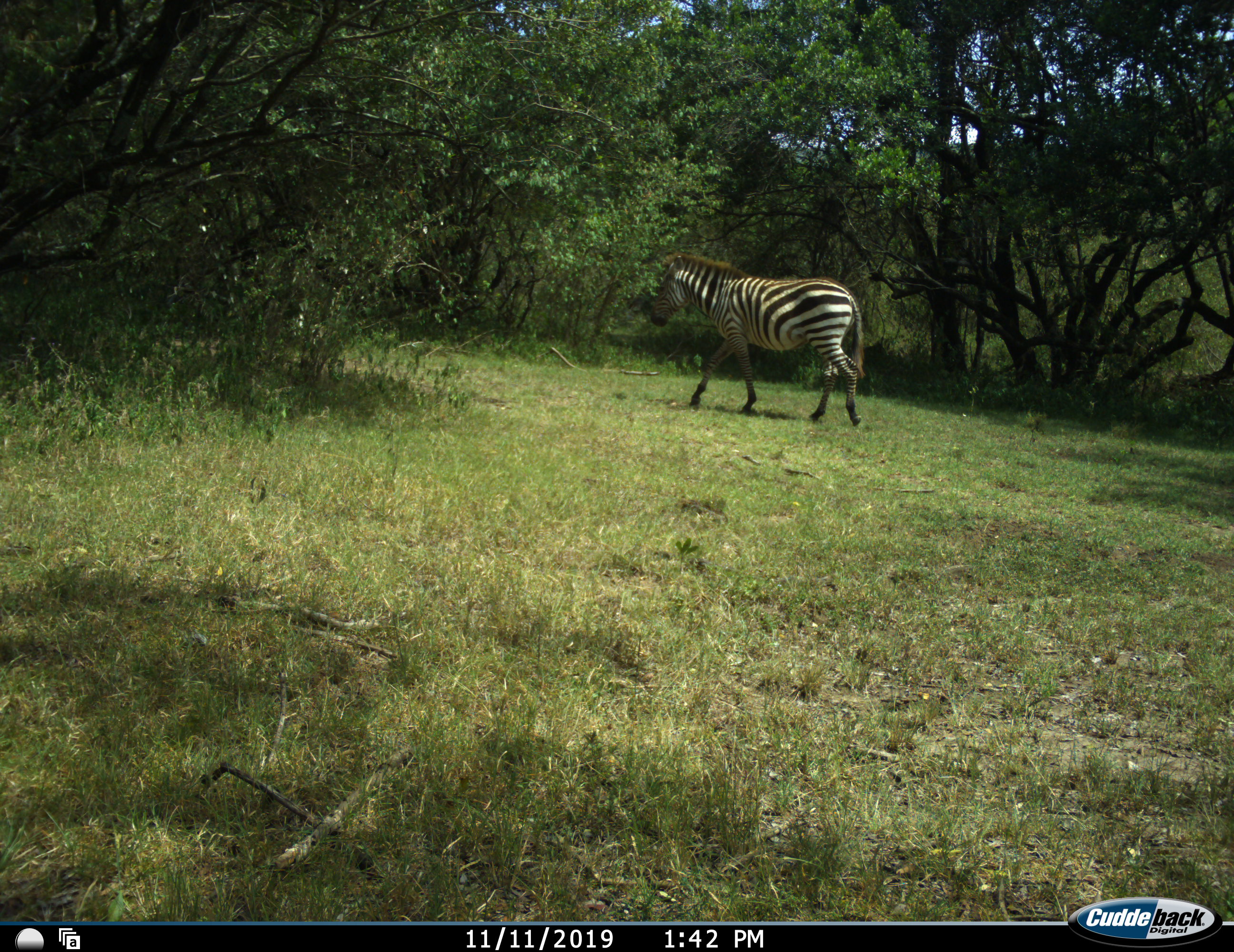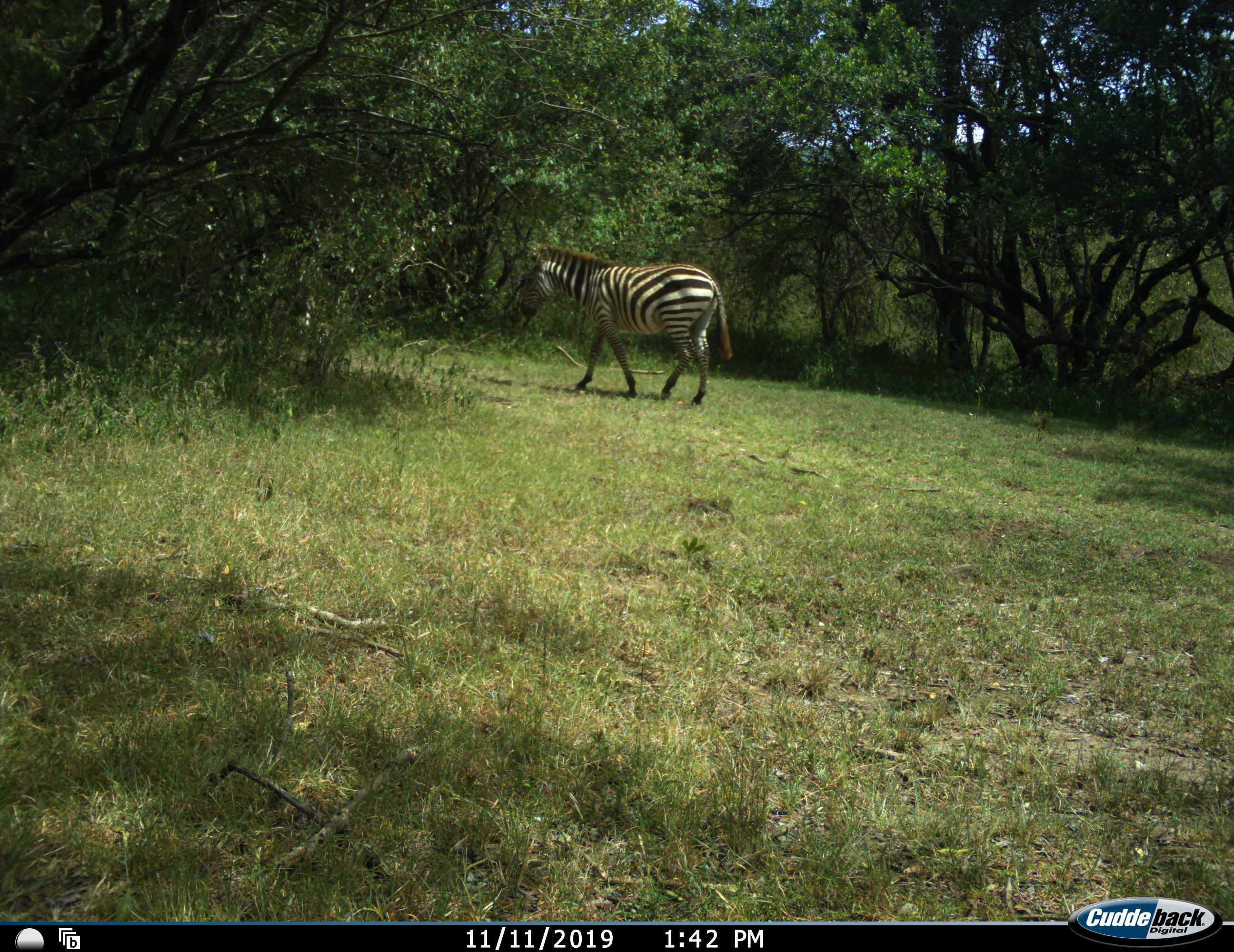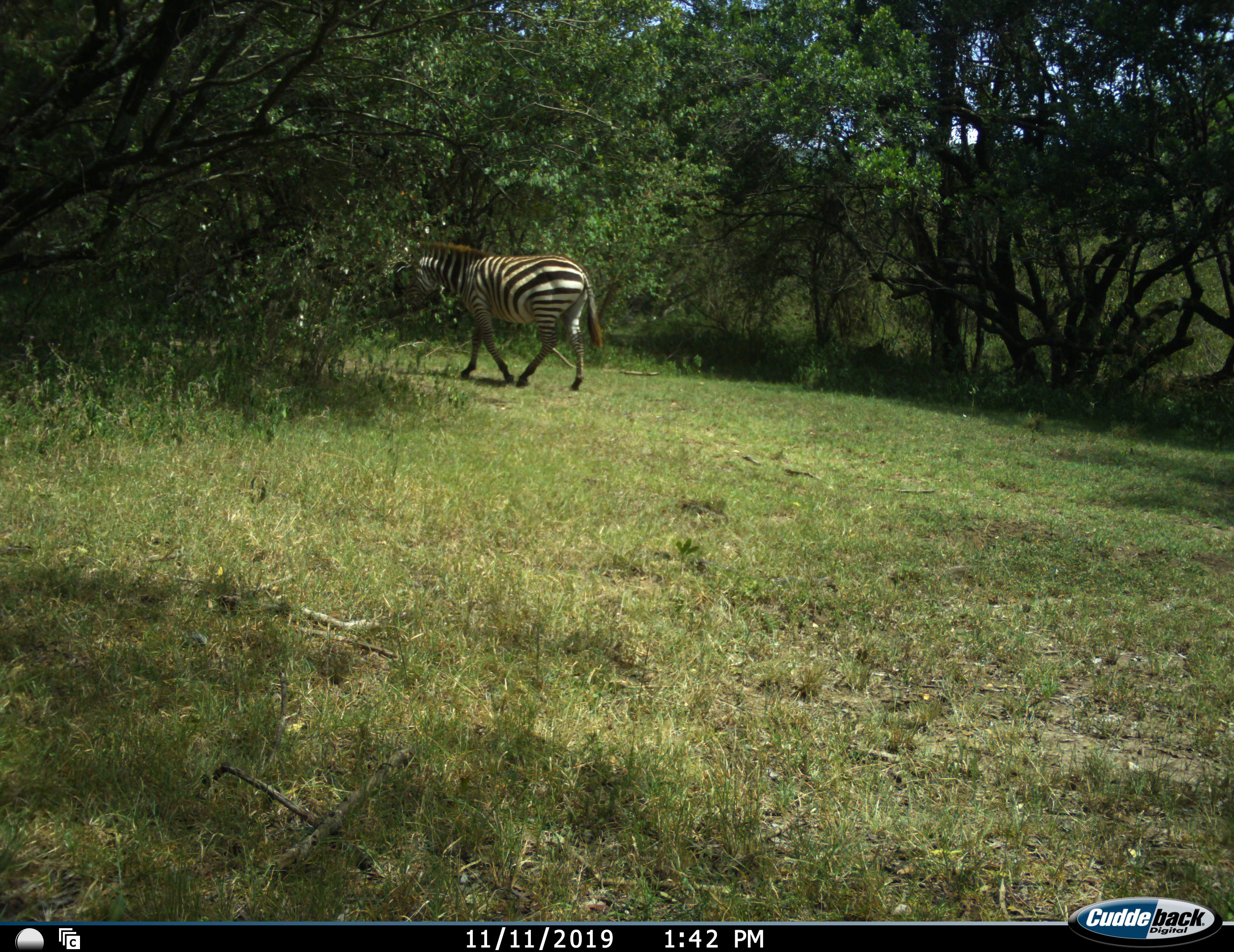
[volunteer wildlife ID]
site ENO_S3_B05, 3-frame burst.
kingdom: Animalia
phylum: Chordata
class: Mammalia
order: Perissodactyla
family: Equidae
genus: Equus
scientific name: Equus quagga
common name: plains zebra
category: zebraplains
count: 1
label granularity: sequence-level